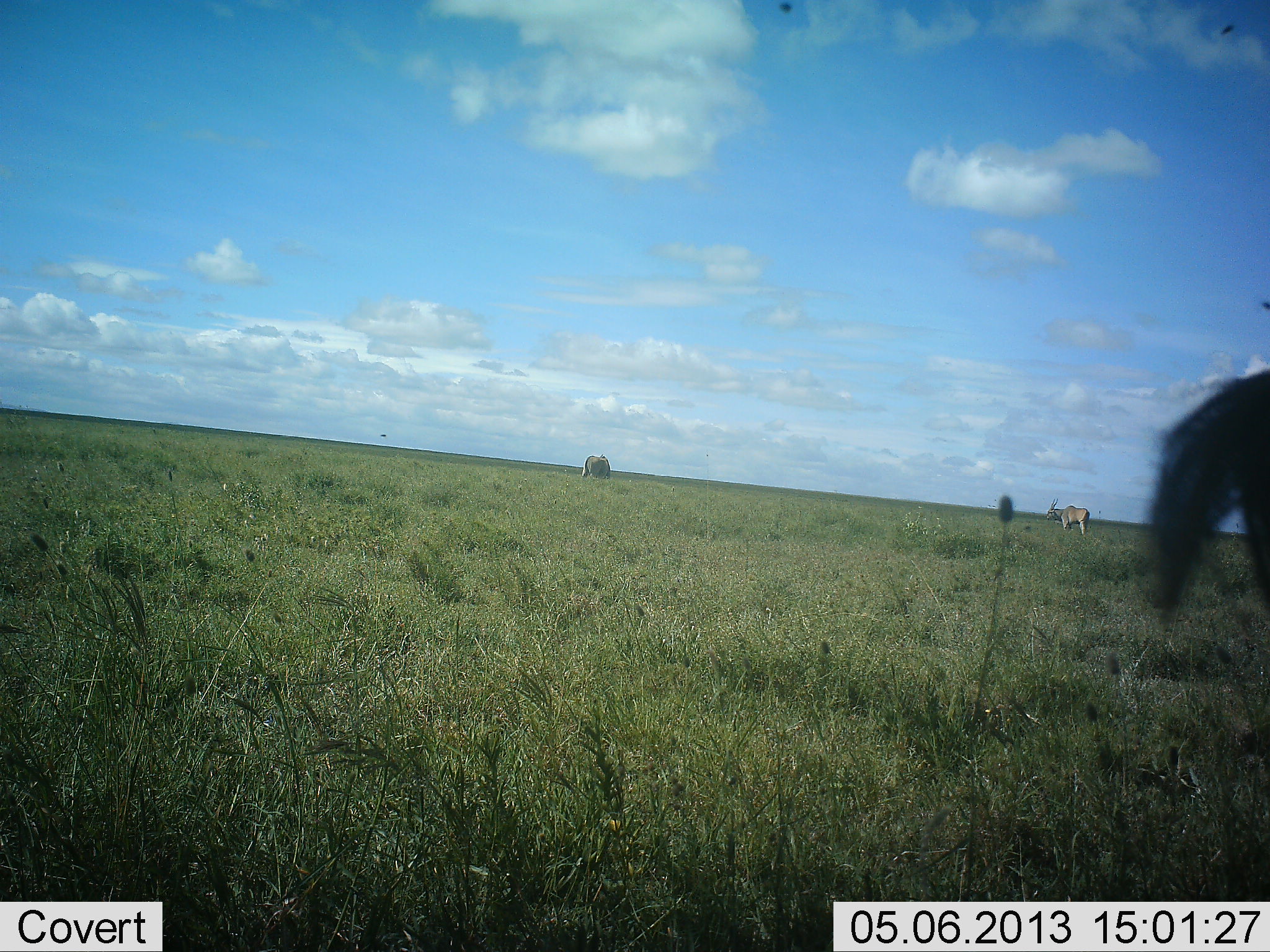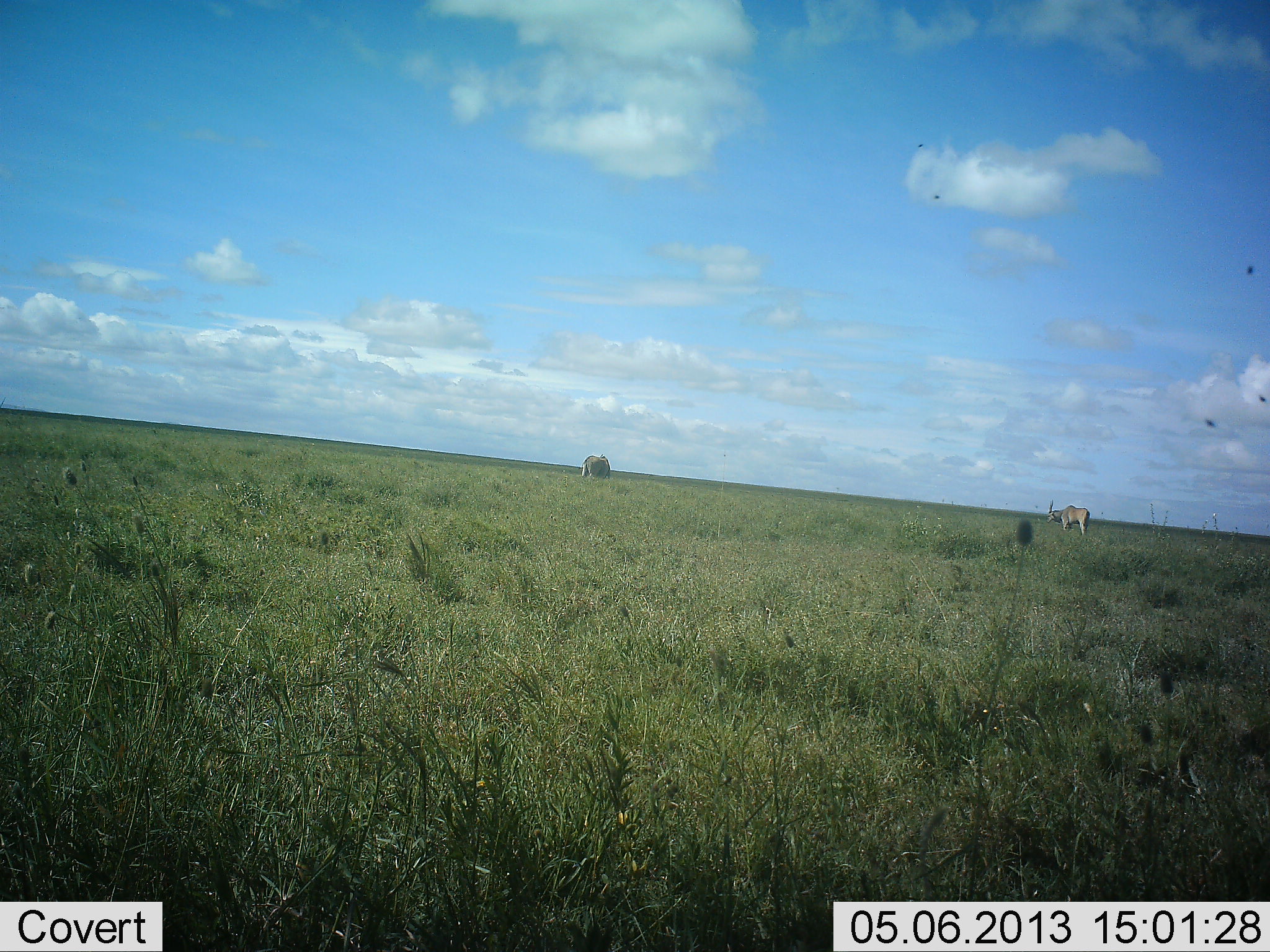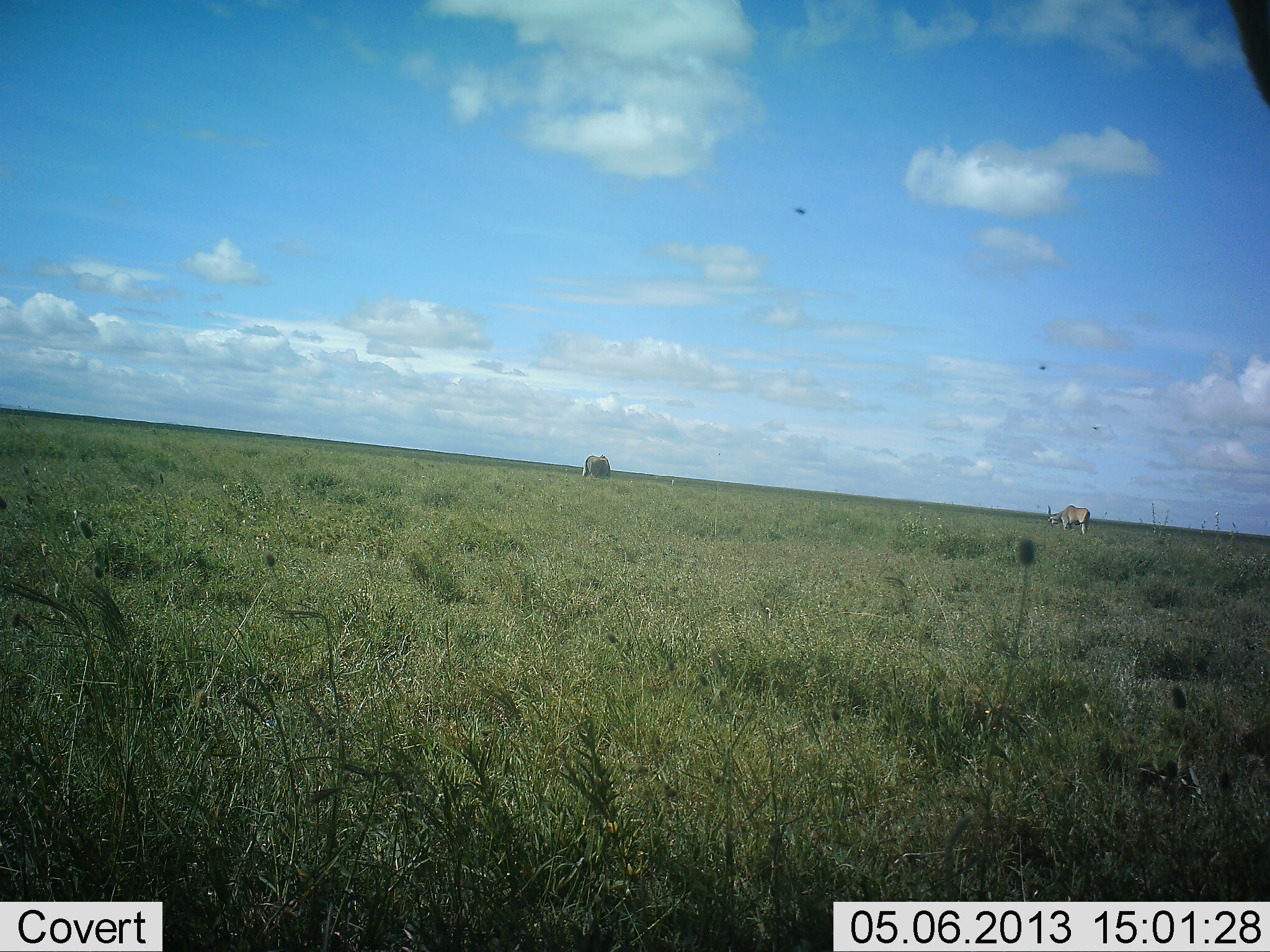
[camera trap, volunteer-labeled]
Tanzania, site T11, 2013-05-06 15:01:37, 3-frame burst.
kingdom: Animalia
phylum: Chordata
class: Mammalia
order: Artiodactyla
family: Bovidae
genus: Tragelaphus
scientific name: Tragelaphus oryx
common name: eland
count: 3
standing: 60%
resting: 0%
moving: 0%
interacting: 0%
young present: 0%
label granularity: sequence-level